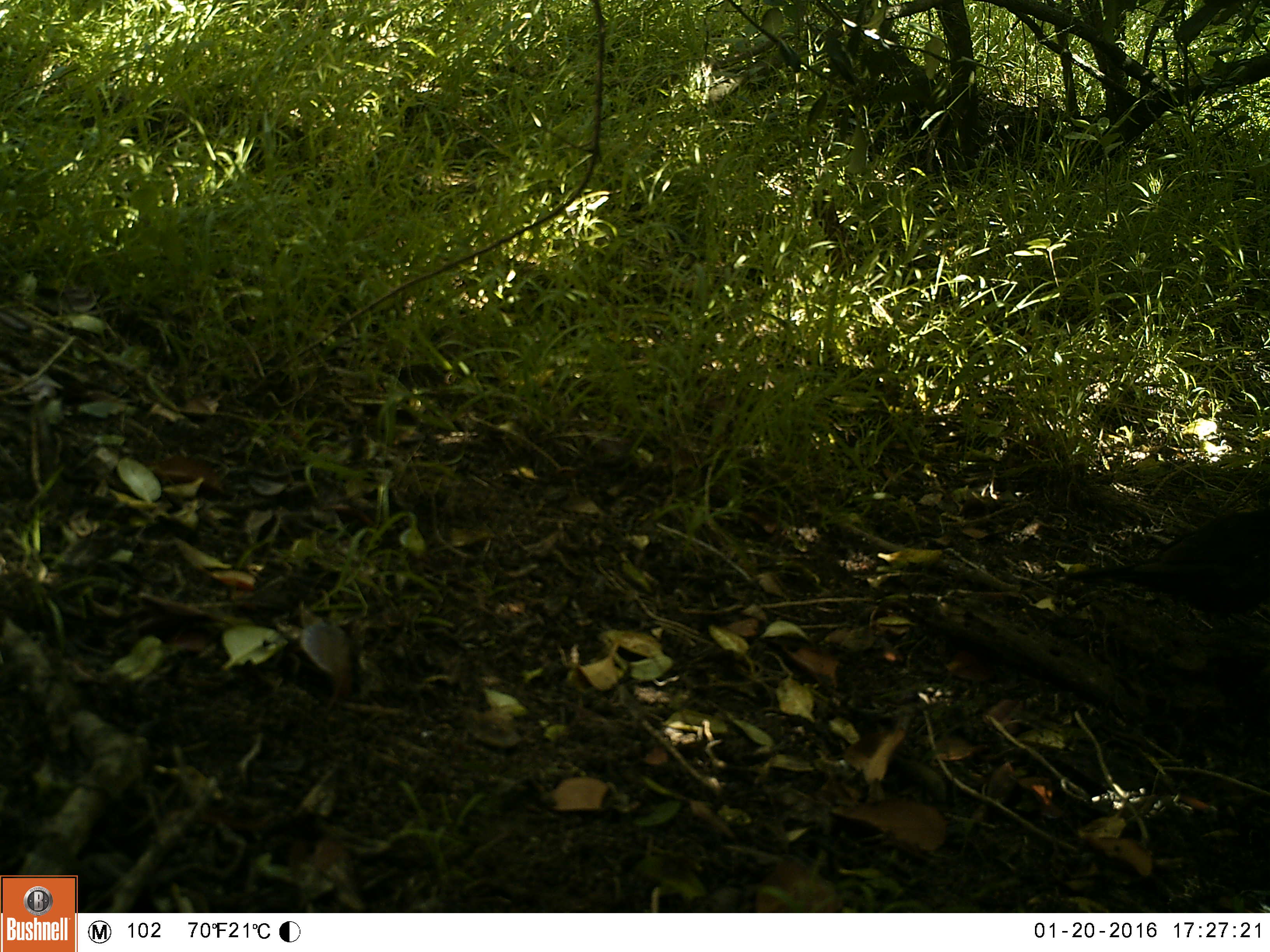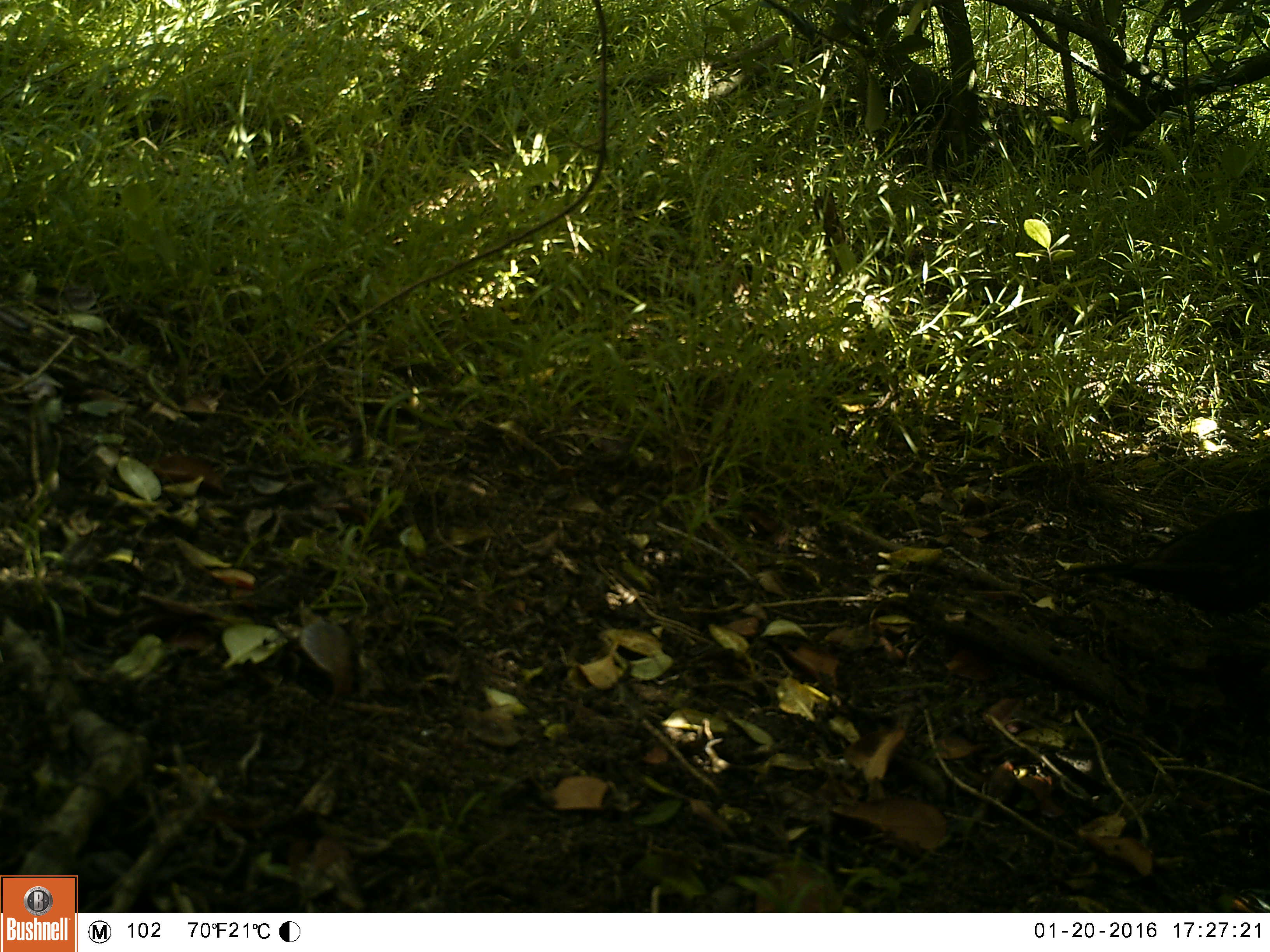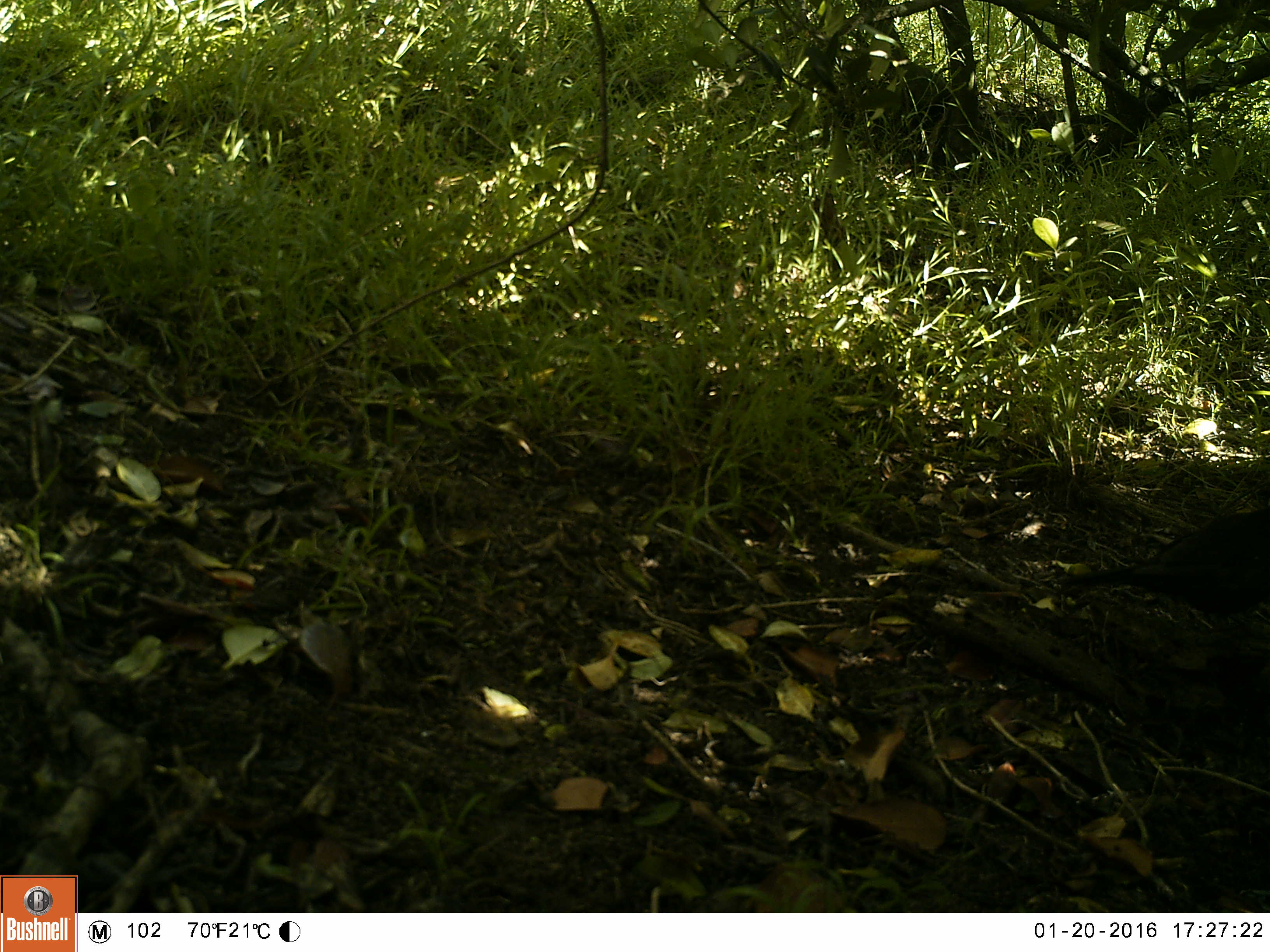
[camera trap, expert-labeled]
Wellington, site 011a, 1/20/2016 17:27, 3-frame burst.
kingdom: Animalia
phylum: Chordata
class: Aves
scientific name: Aves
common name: bird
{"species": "bird (Aves)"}